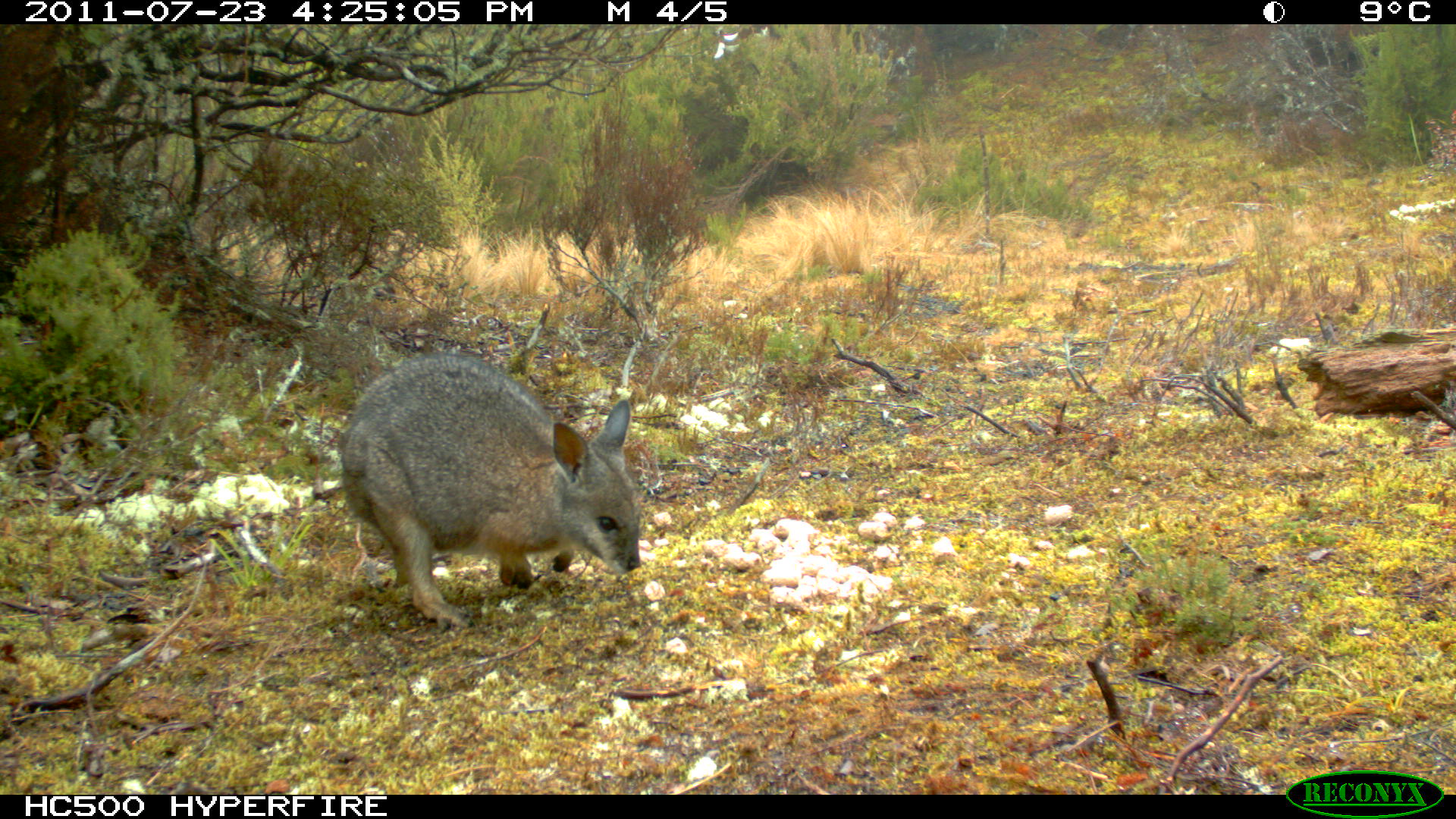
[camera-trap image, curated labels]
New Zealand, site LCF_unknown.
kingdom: Animalia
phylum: Chordata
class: Mammalia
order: Diprotodontia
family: Macropodidae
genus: Notamacropus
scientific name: Notamacropus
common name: wallaby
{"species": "wallaby (Notamacropus)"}